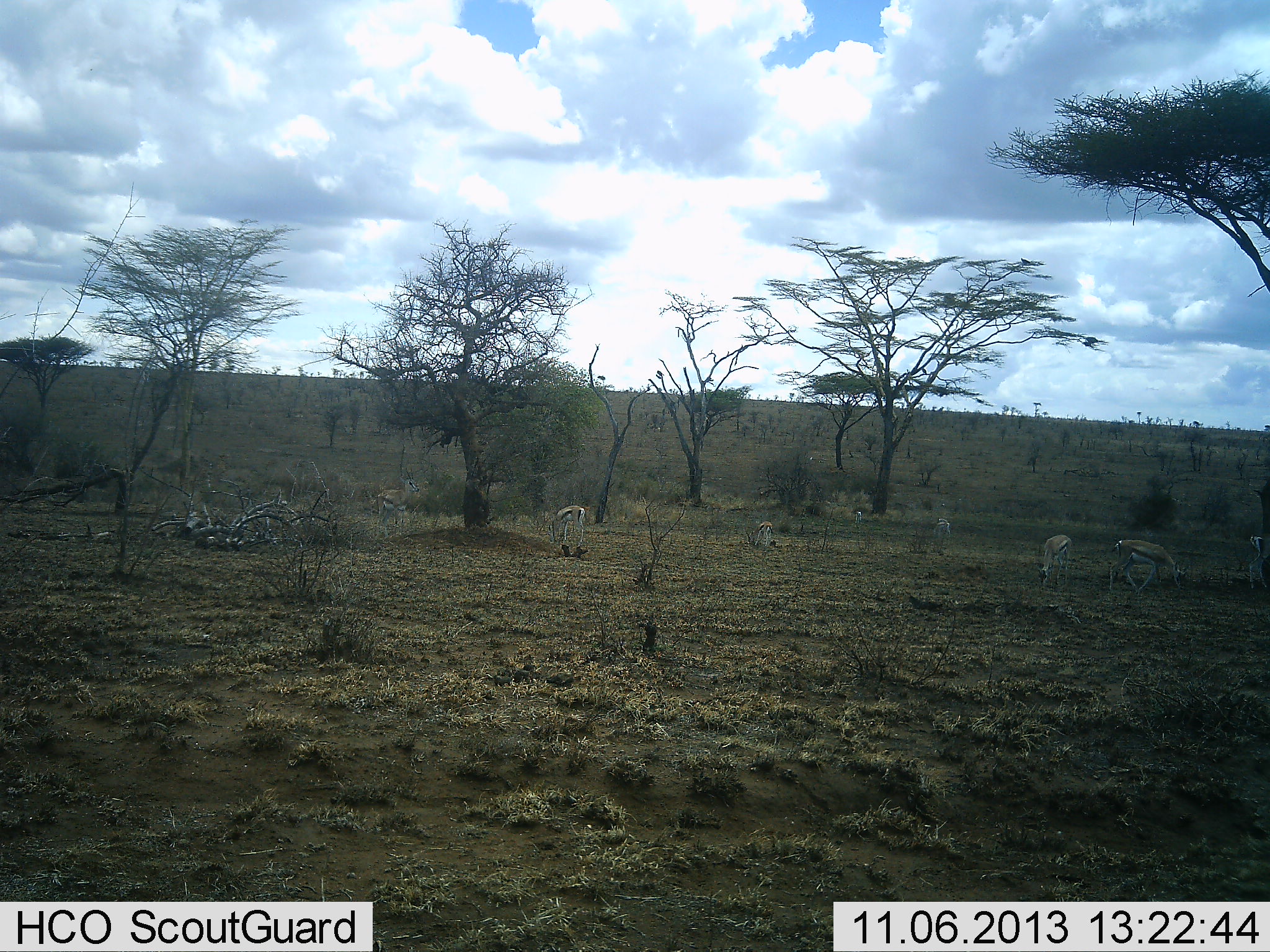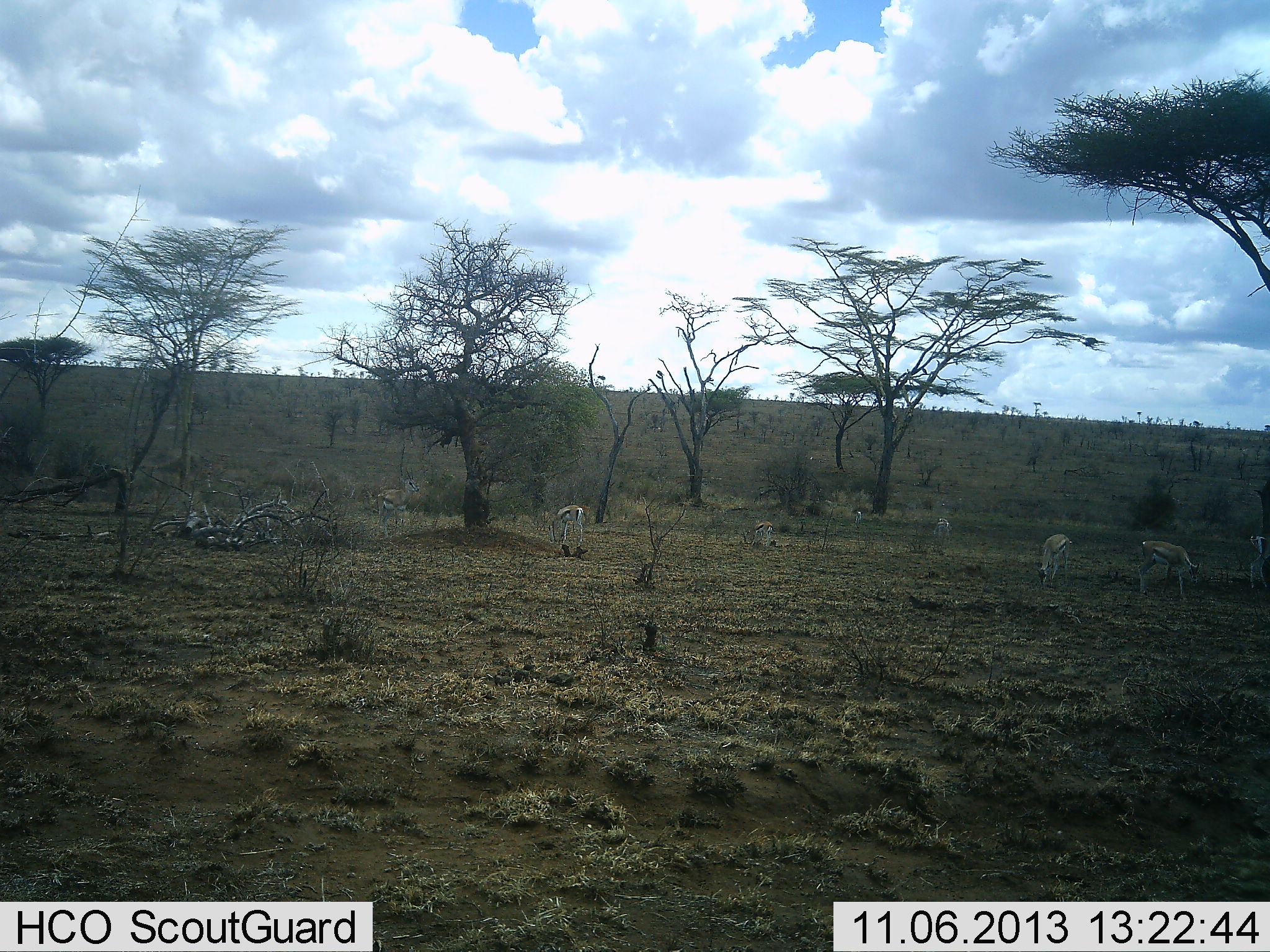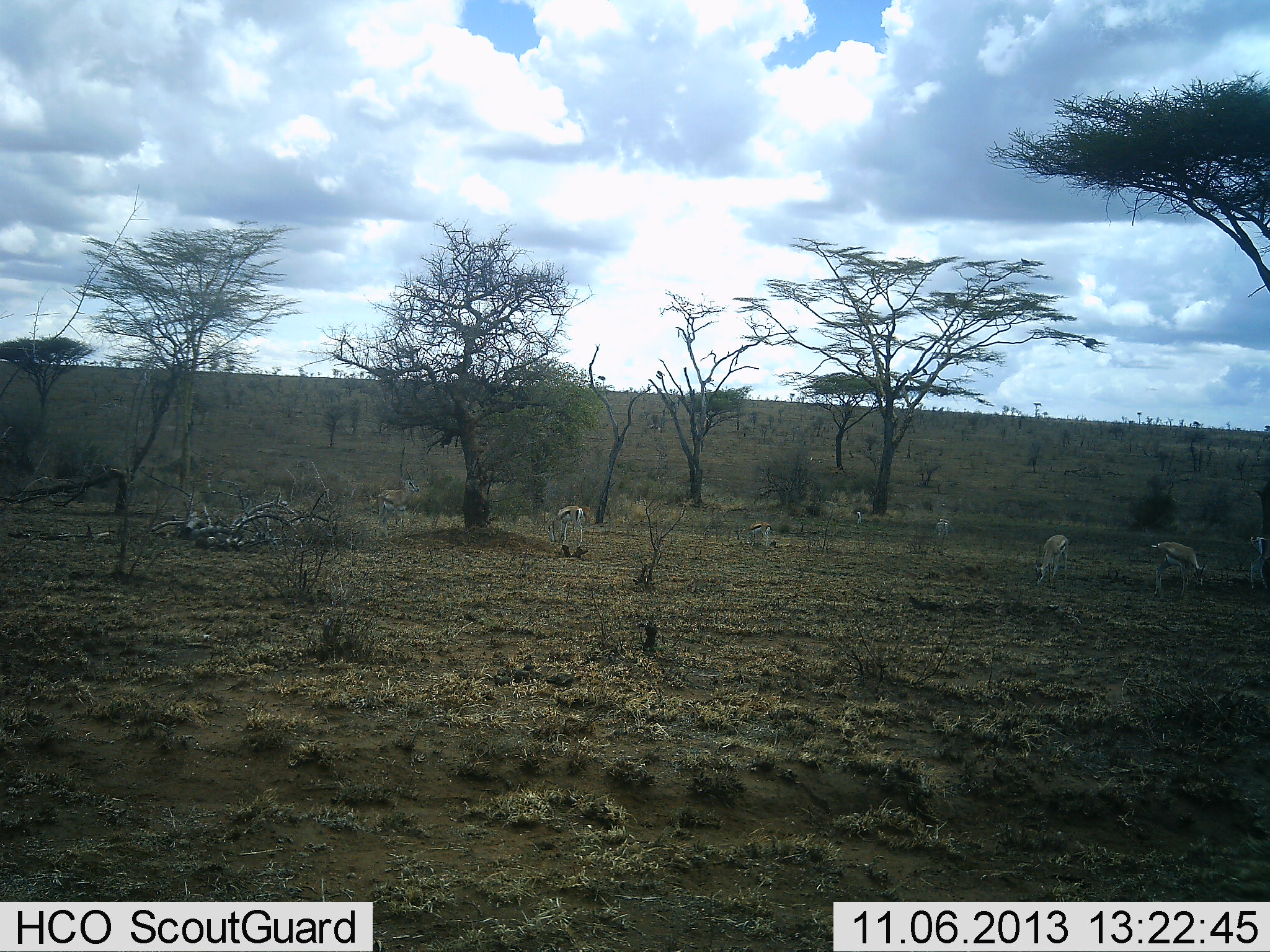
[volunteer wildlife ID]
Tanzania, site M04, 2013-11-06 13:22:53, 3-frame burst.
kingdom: Animalia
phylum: Chordata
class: Mammalia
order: Artiodactyla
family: Bovidae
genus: Eudorcas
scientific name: Eudorcas thomsonii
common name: thomson's gazelle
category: gazellethomsons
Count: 6.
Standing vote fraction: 54%.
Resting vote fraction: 0%.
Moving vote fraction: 12%.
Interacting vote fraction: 0%.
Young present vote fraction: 0%.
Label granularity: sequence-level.